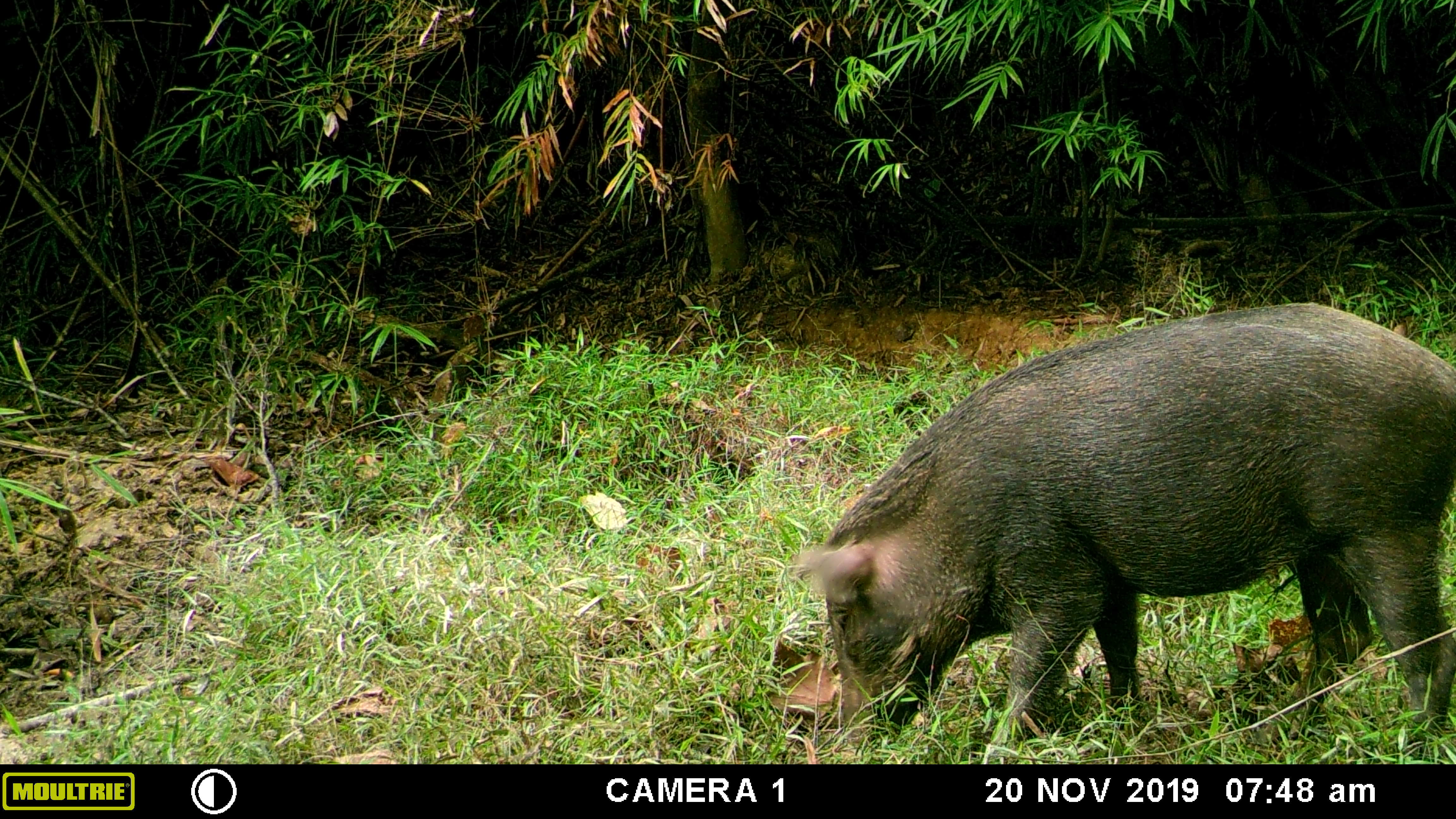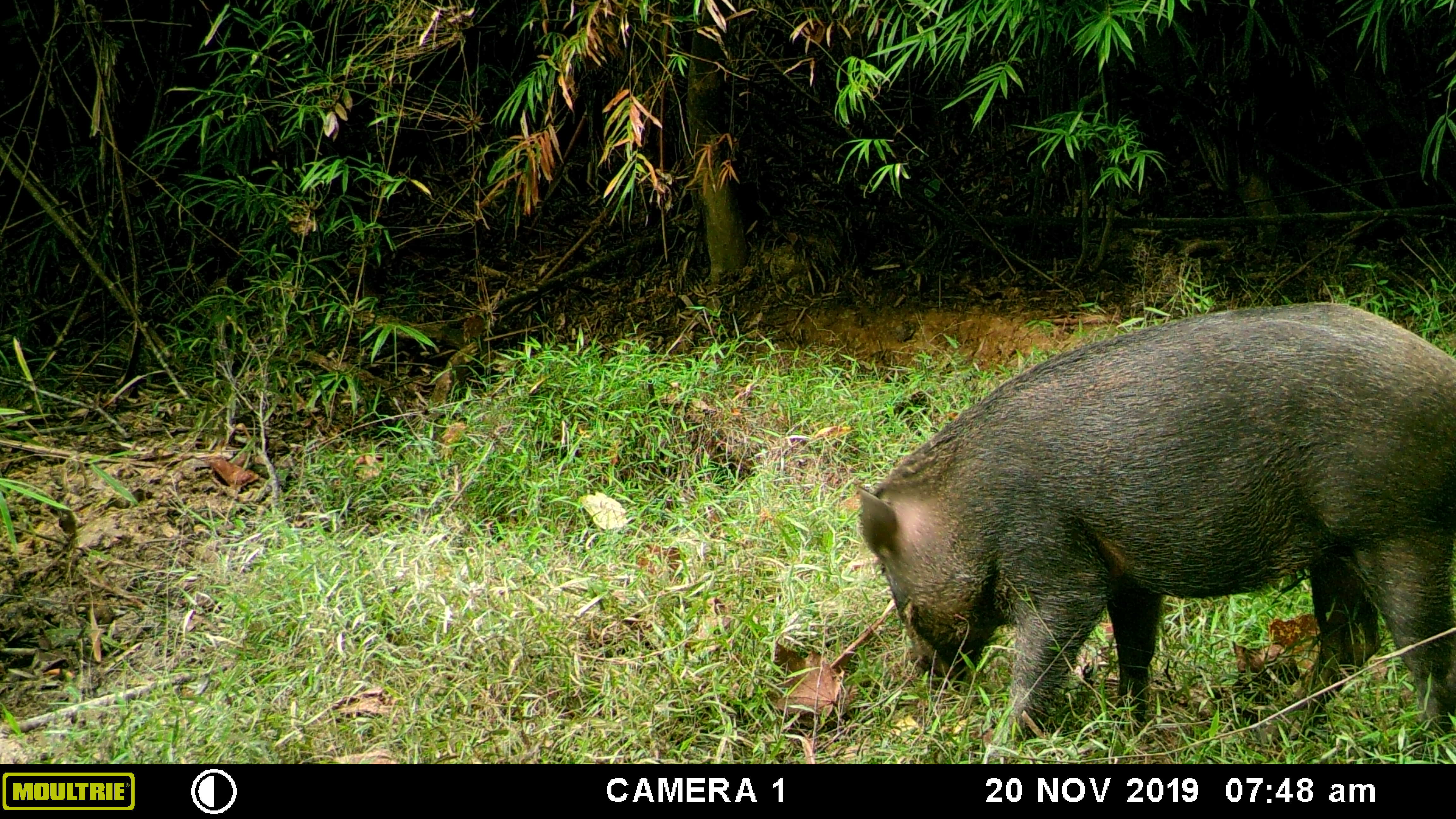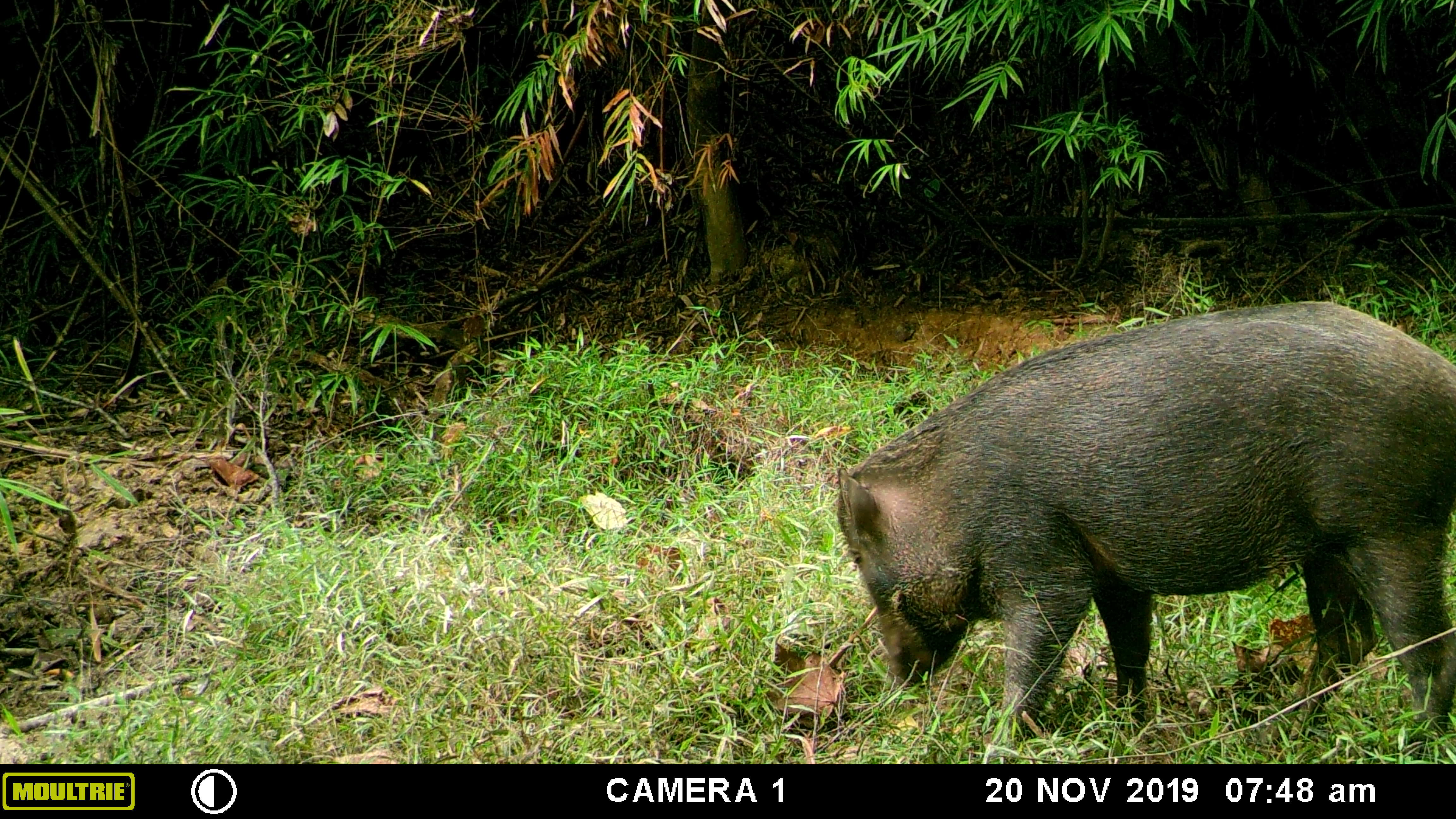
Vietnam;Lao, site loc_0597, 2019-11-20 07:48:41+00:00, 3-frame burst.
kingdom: Animalia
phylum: Chordata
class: Mammalia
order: Artiodactyla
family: Suidae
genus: Sus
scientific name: Sus scrofa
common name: eurasian wild pig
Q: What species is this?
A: Eurasian wild pig (Sus scrofa).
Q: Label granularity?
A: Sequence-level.